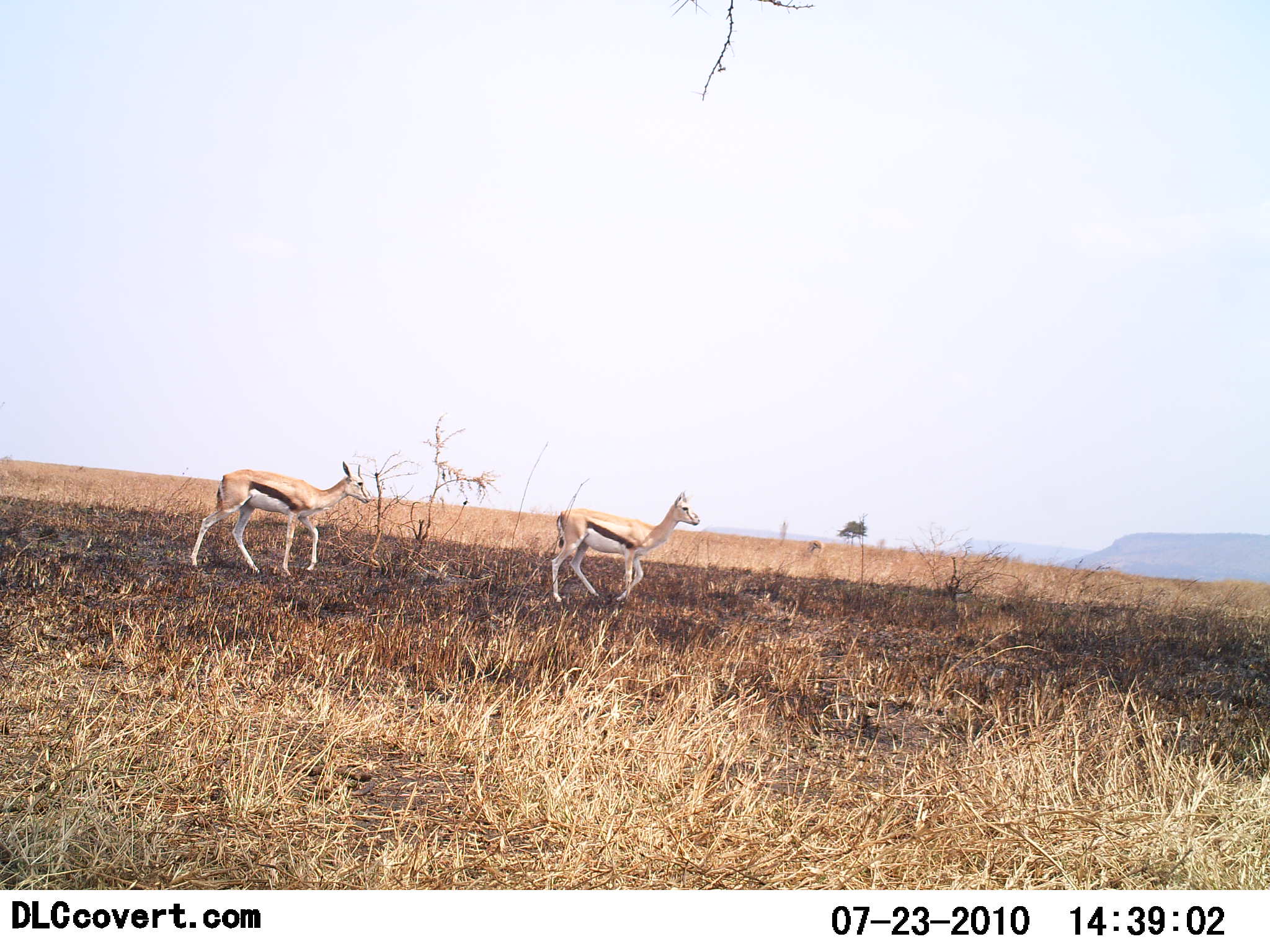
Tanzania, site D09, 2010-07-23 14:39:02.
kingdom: Animalia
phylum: Chordata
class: Mammalia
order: Artiodactyla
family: Bovidae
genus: Eudorcas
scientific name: Eudorcas thomsonii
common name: thomson's gazelle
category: gazellethomsons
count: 2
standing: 0%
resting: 0%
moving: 100%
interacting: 0%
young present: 9%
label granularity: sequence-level